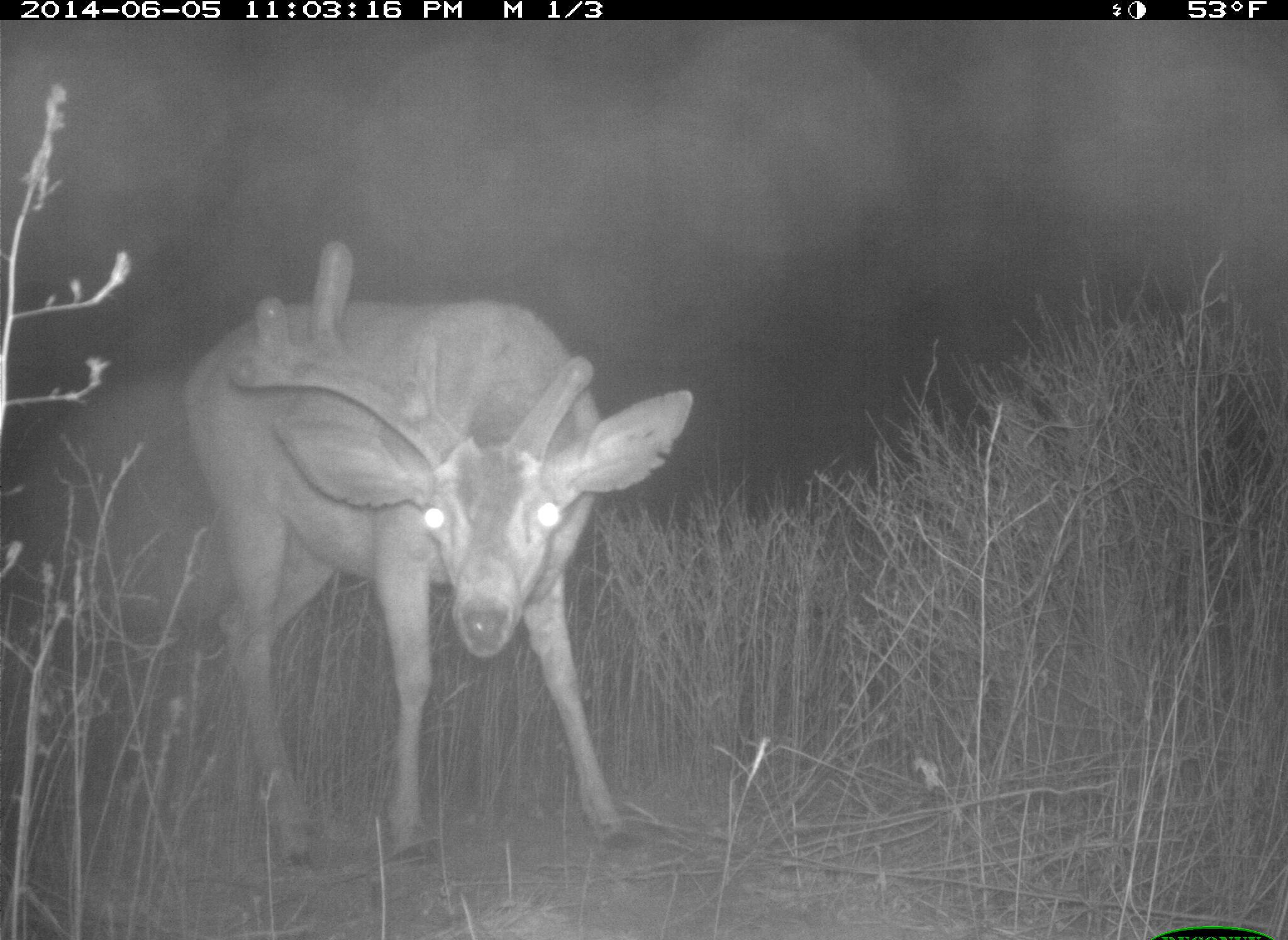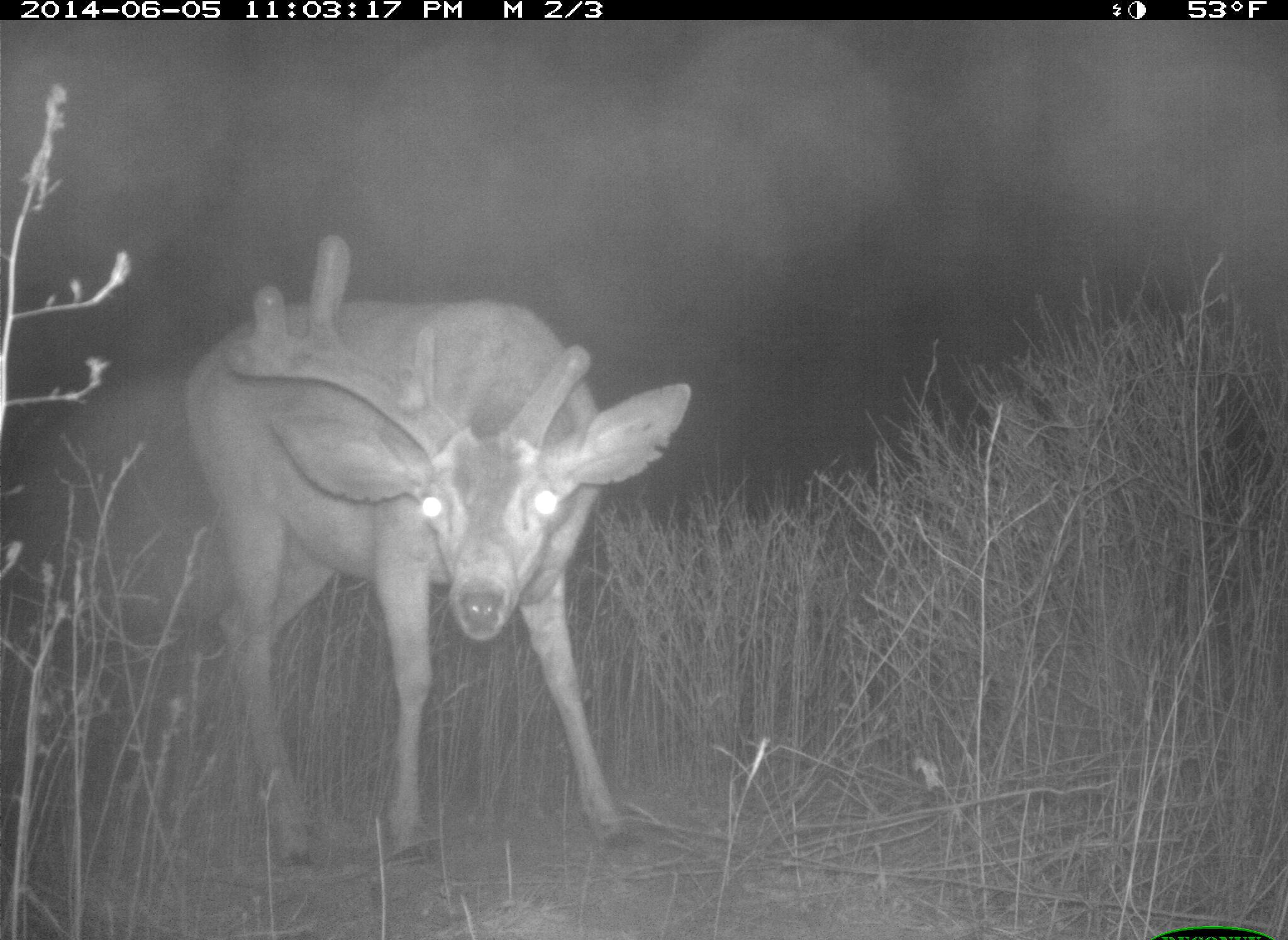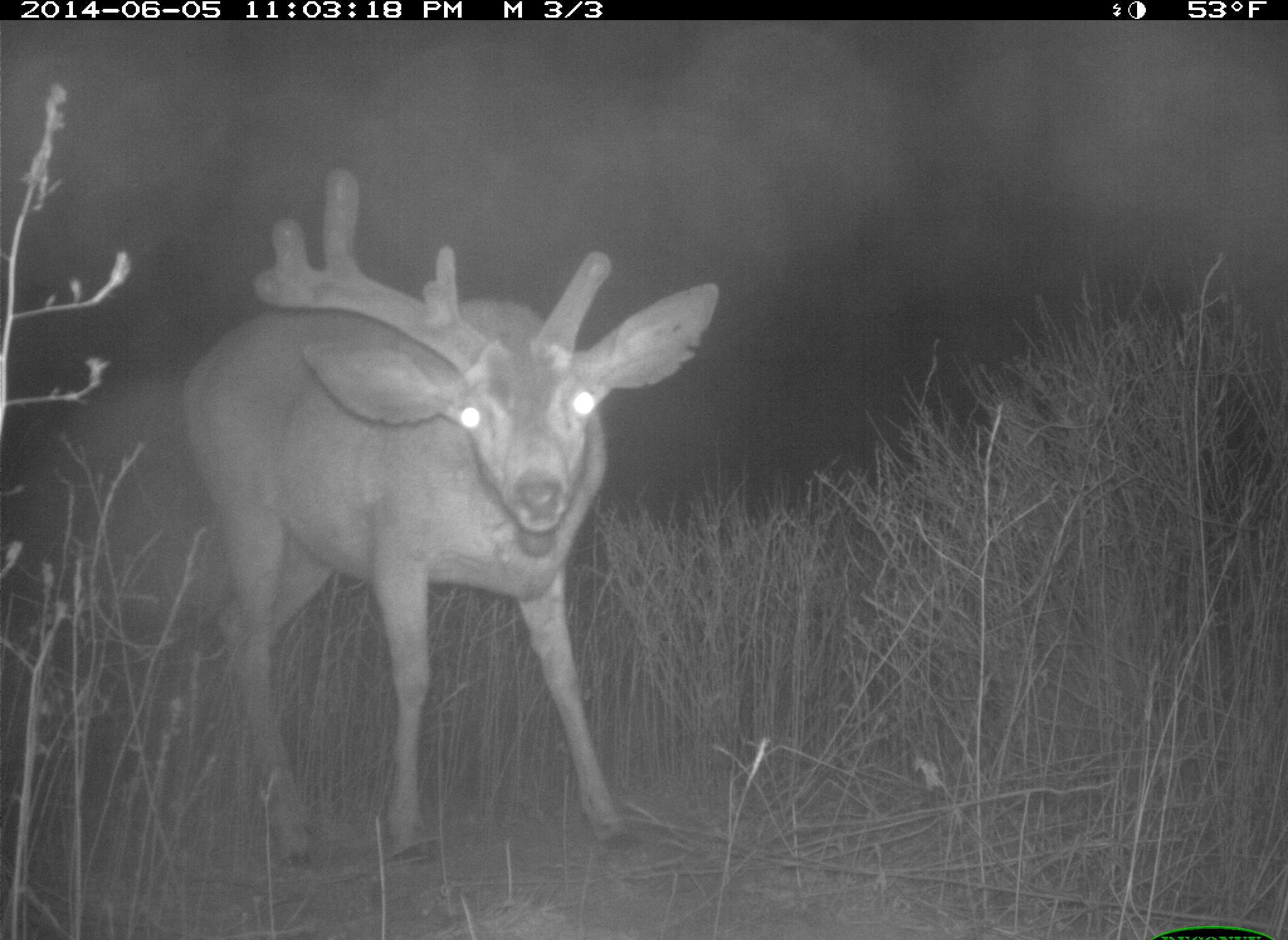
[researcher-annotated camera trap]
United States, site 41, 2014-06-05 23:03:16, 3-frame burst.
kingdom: Animalia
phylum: Chordata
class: Mammalia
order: Artiodactyla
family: Cervidae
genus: Odocoileus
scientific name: Odocoileus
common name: deer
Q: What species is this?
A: Deer (Odocoileus).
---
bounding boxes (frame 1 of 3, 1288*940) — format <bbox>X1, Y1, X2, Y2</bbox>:
deer: <bbox>183, 240, 697, 874</bbox>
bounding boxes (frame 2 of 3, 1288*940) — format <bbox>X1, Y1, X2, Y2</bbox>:
deer: <bbox>185, 231, 695, 881</bbox>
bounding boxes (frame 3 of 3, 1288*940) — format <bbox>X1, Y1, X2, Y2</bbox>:
deer: <bbox>183, 165, 718, 875</bbox>